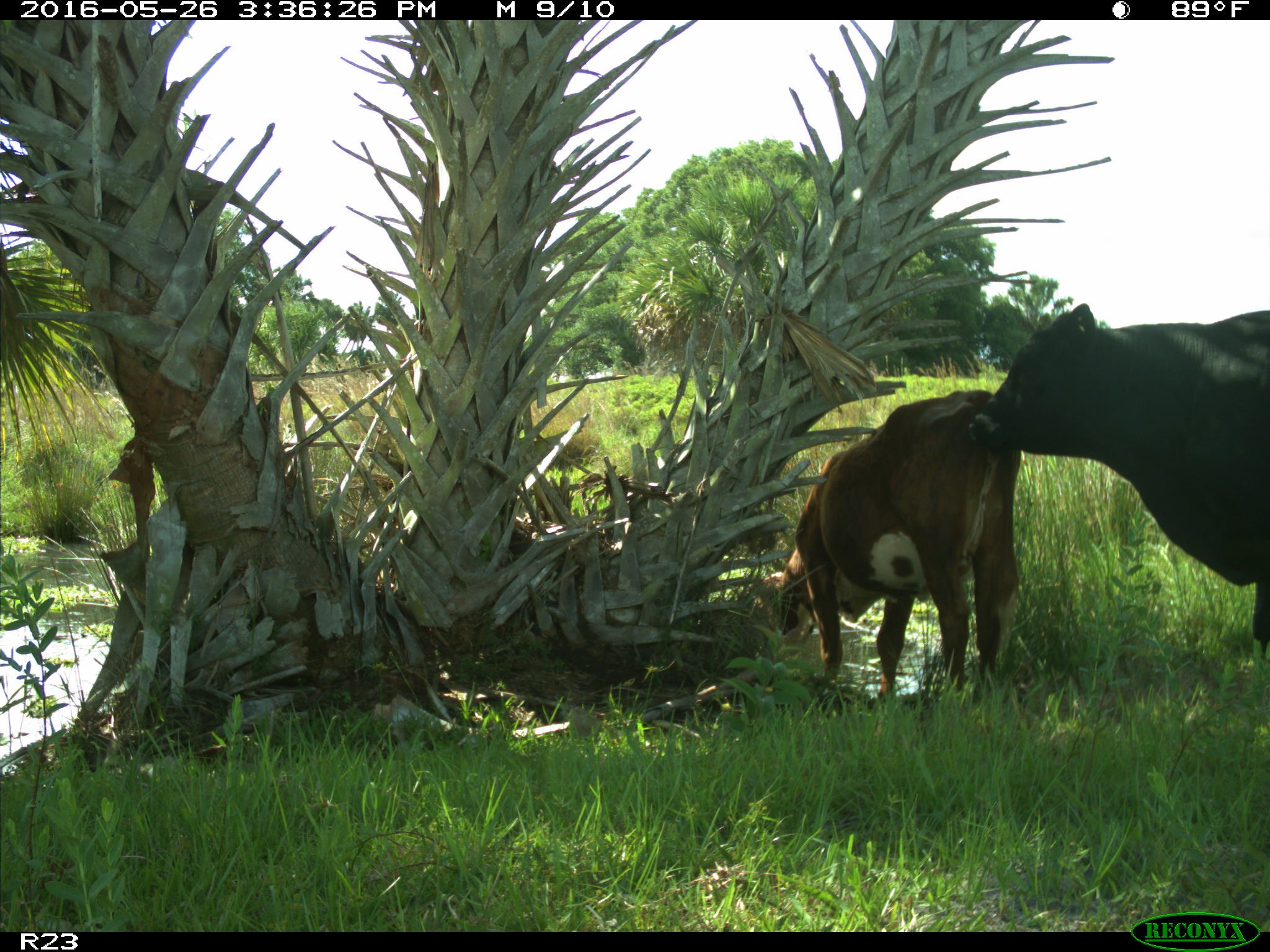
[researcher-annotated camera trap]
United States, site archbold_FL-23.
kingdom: Animalia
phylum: Chordata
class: Mammalia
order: Artiodactyla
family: Bovidae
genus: Bos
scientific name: Bos taurus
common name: domestic cow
Bos taurus (domestic cow).